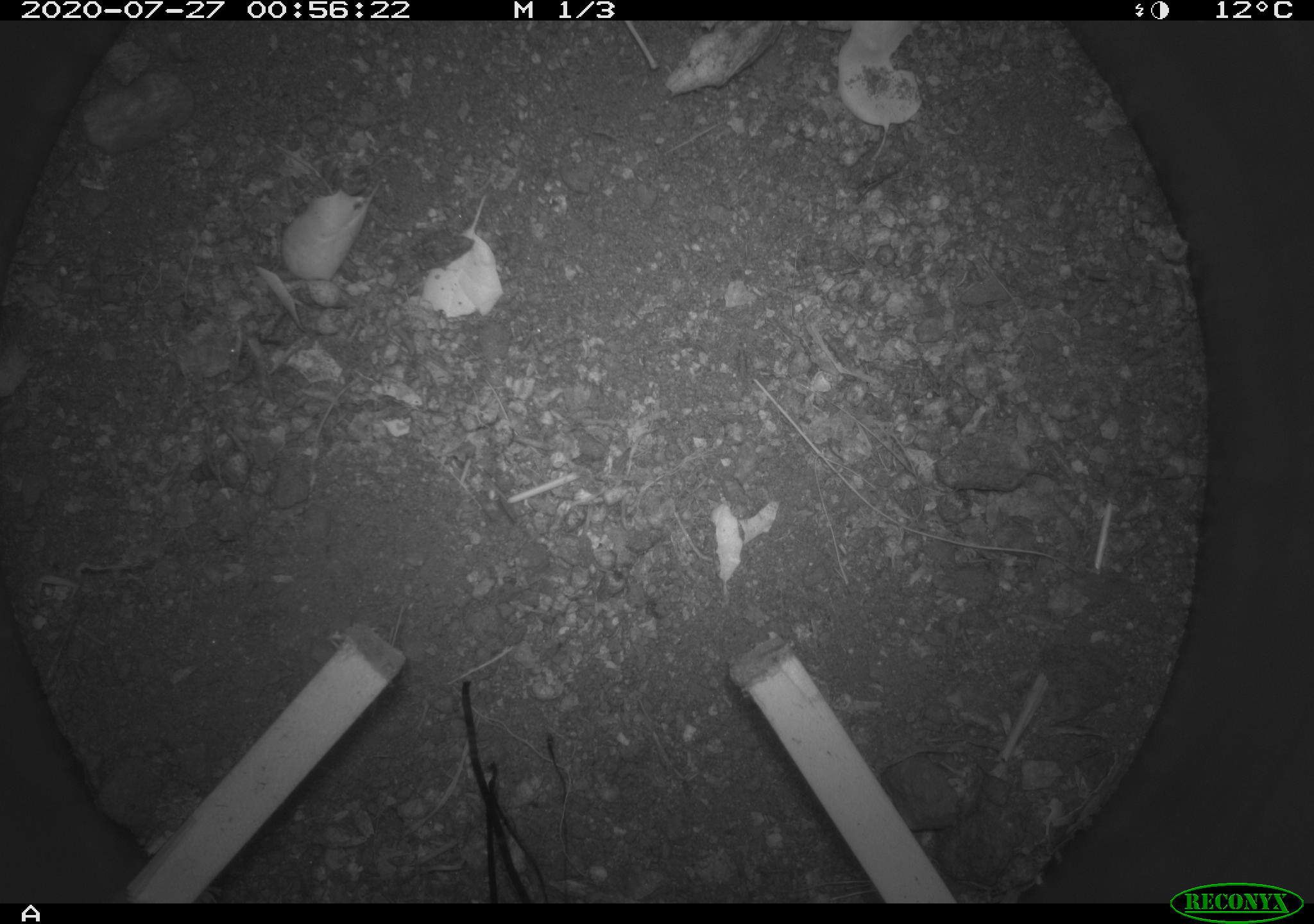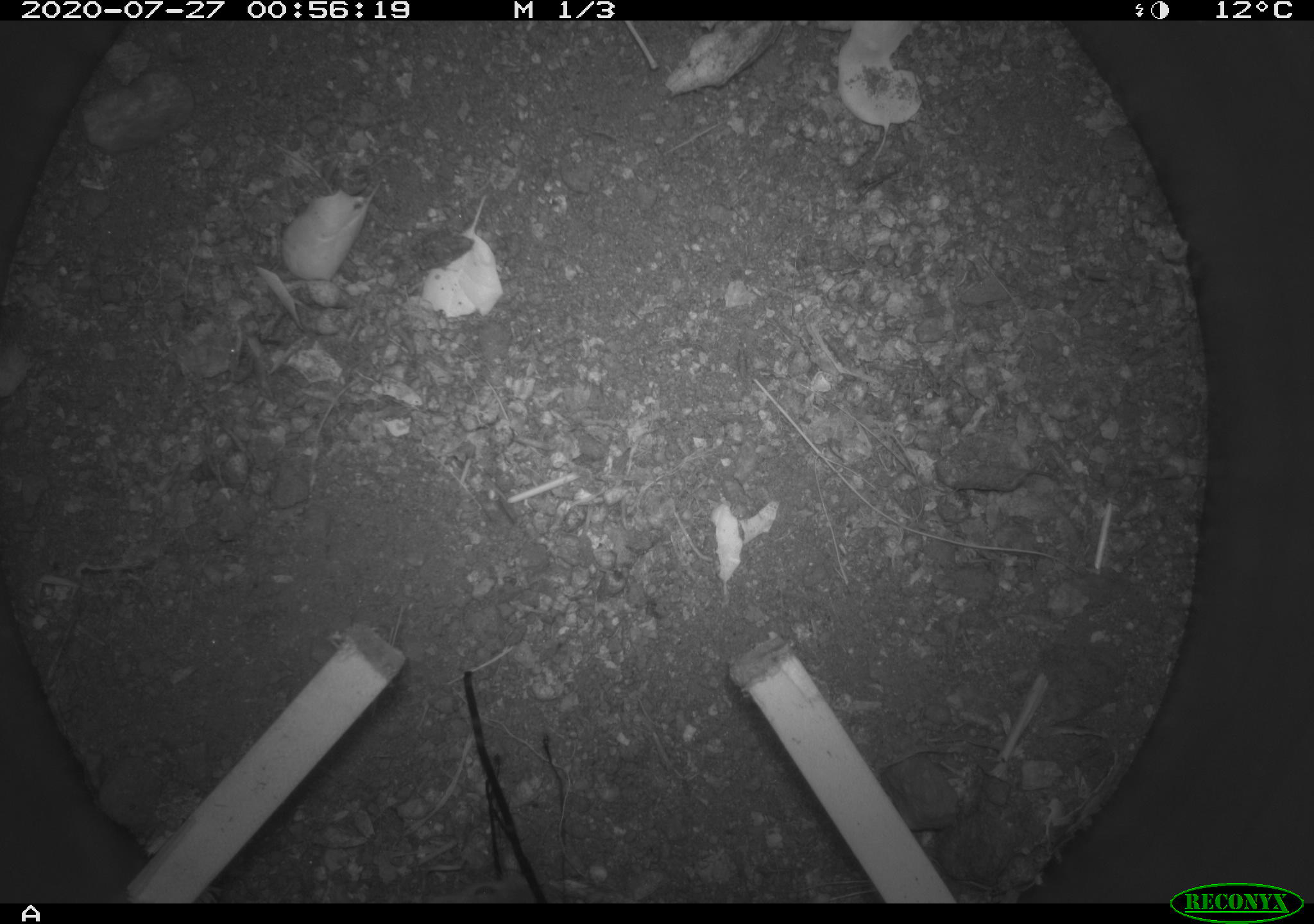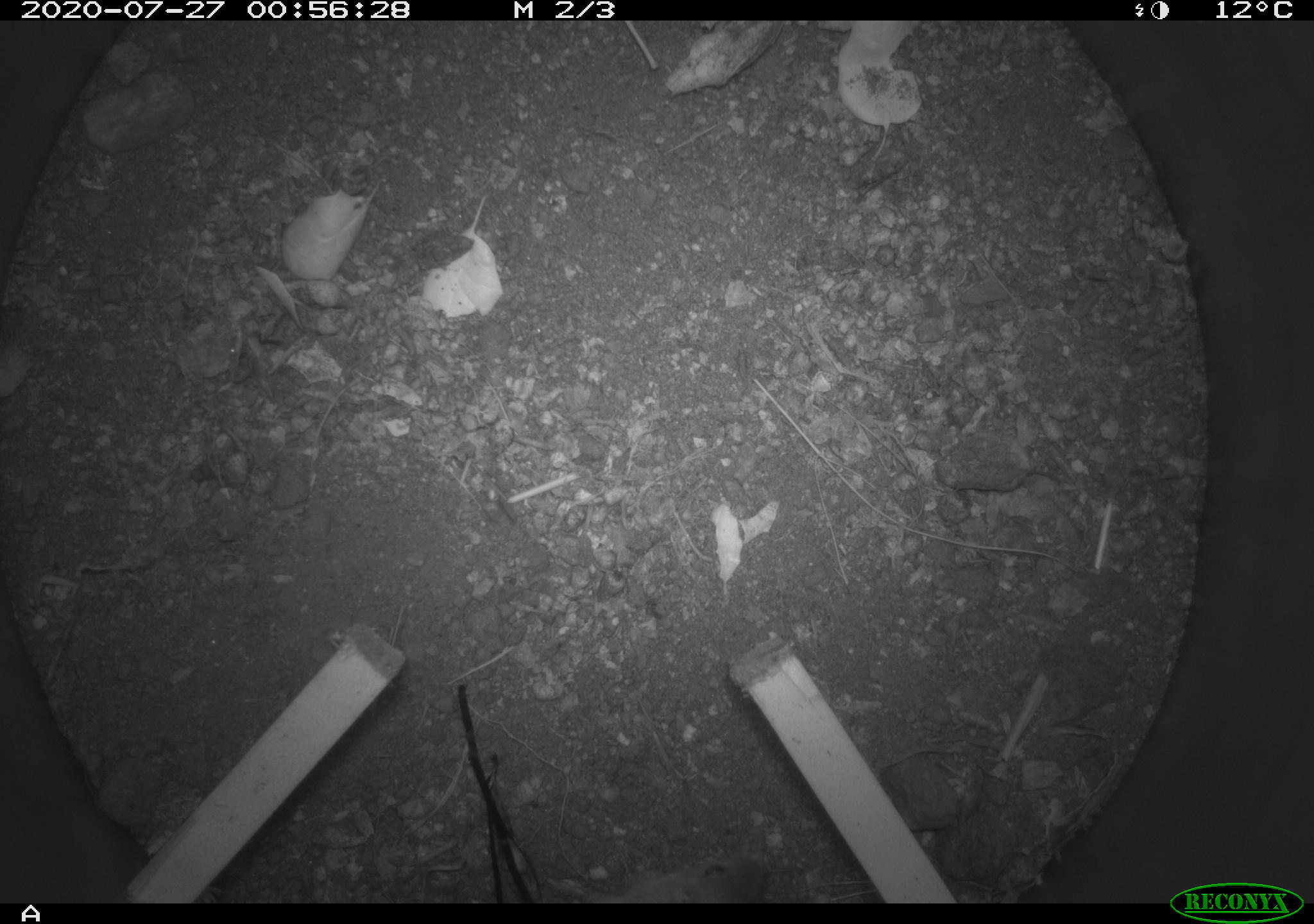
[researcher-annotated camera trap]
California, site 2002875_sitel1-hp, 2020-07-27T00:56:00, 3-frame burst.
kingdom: Animalia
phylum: Chordata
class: Mammalia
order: Rodentia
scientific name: Rodentia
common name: rodent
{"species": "rodent (Rodentia)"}